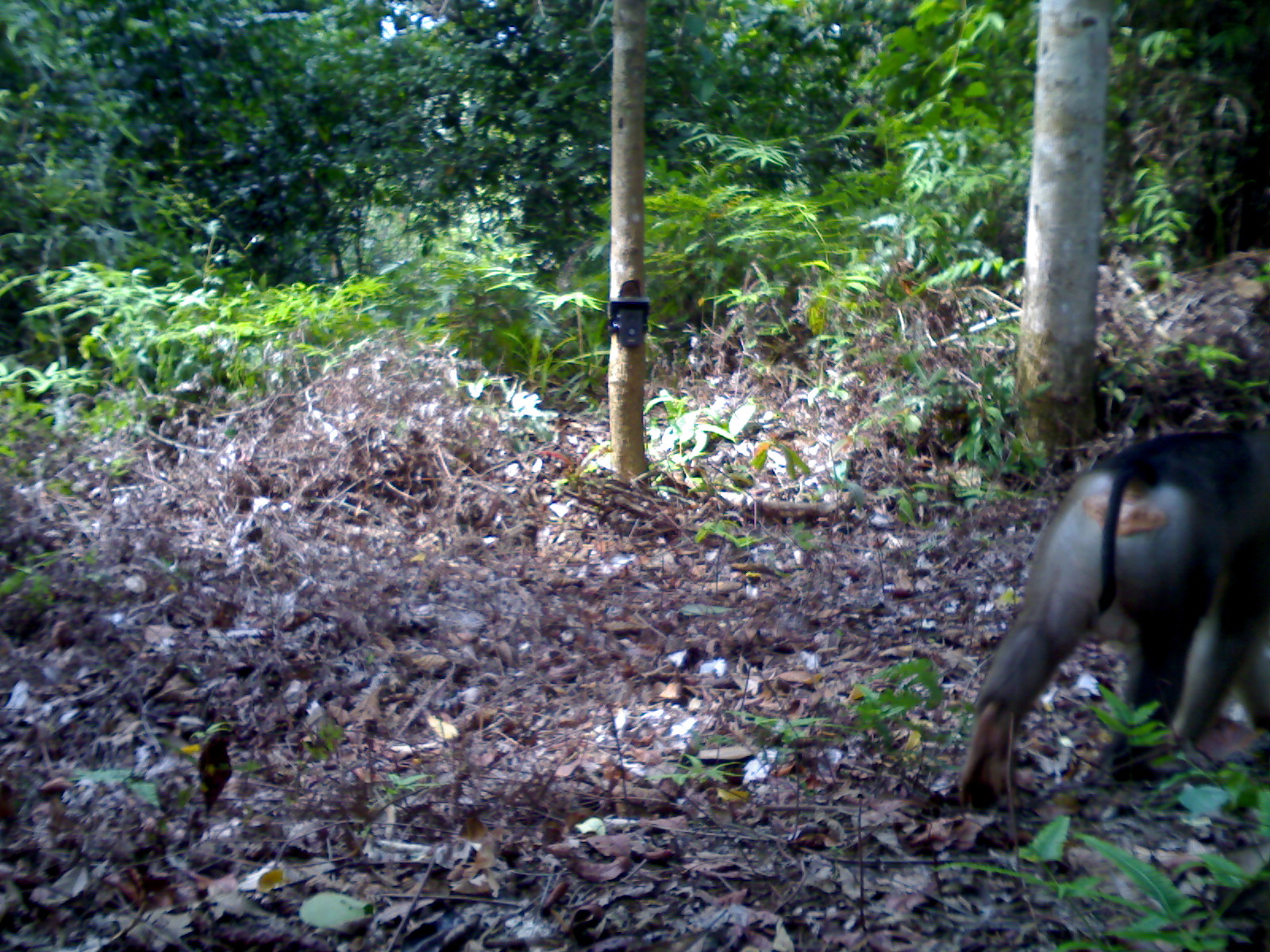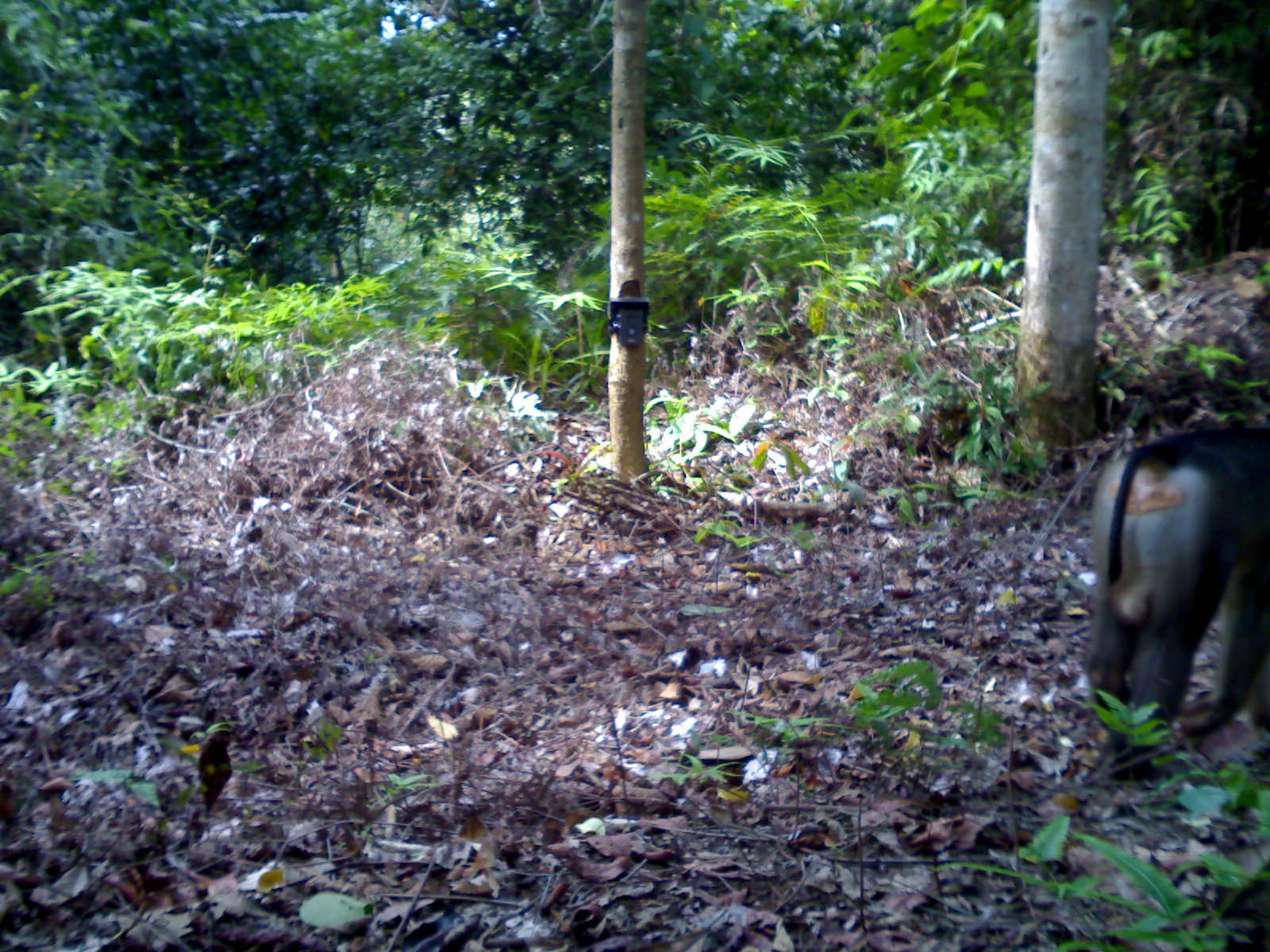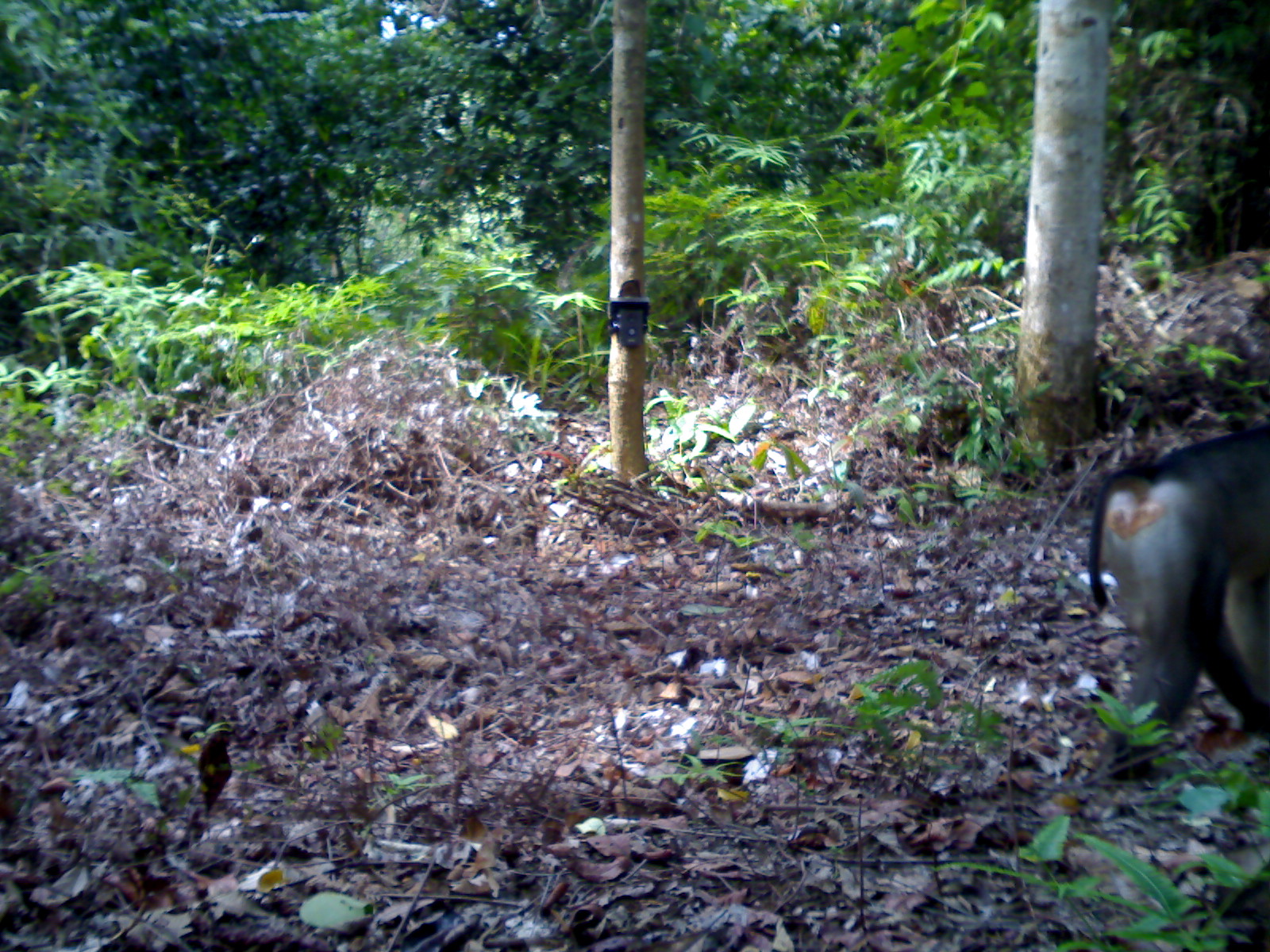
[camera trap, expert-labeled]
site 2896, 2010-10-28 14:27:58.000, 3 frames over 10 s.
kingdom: Animalia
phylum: Chordata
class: Mammalia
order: Primates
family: Cercopithecidae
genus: Macaca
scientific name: Macaca nemestrina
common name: southern pig-tailed macaque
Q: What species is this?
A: Macaca nemestrina (southern pig-tailed macaque).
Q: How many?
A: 1.